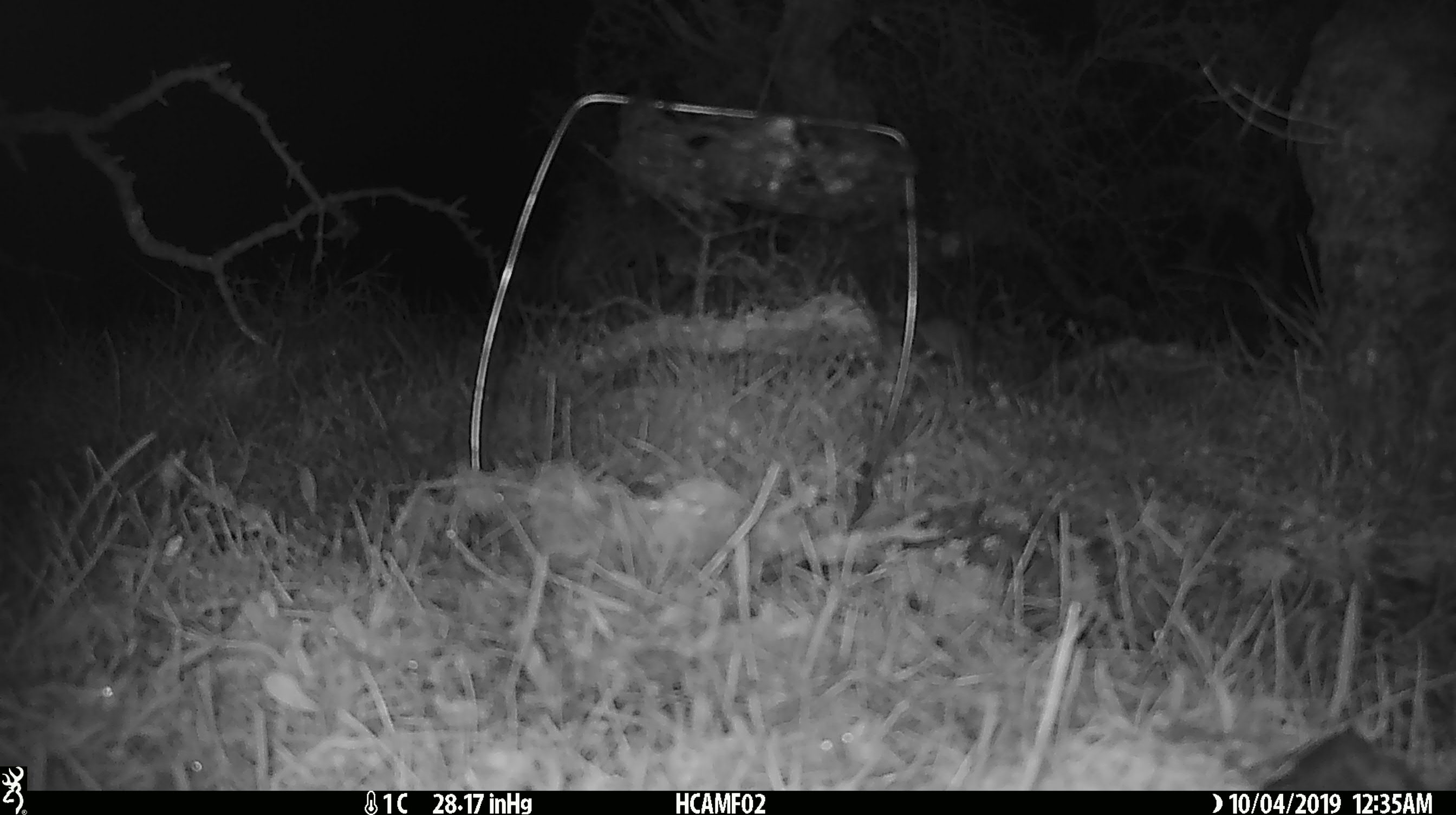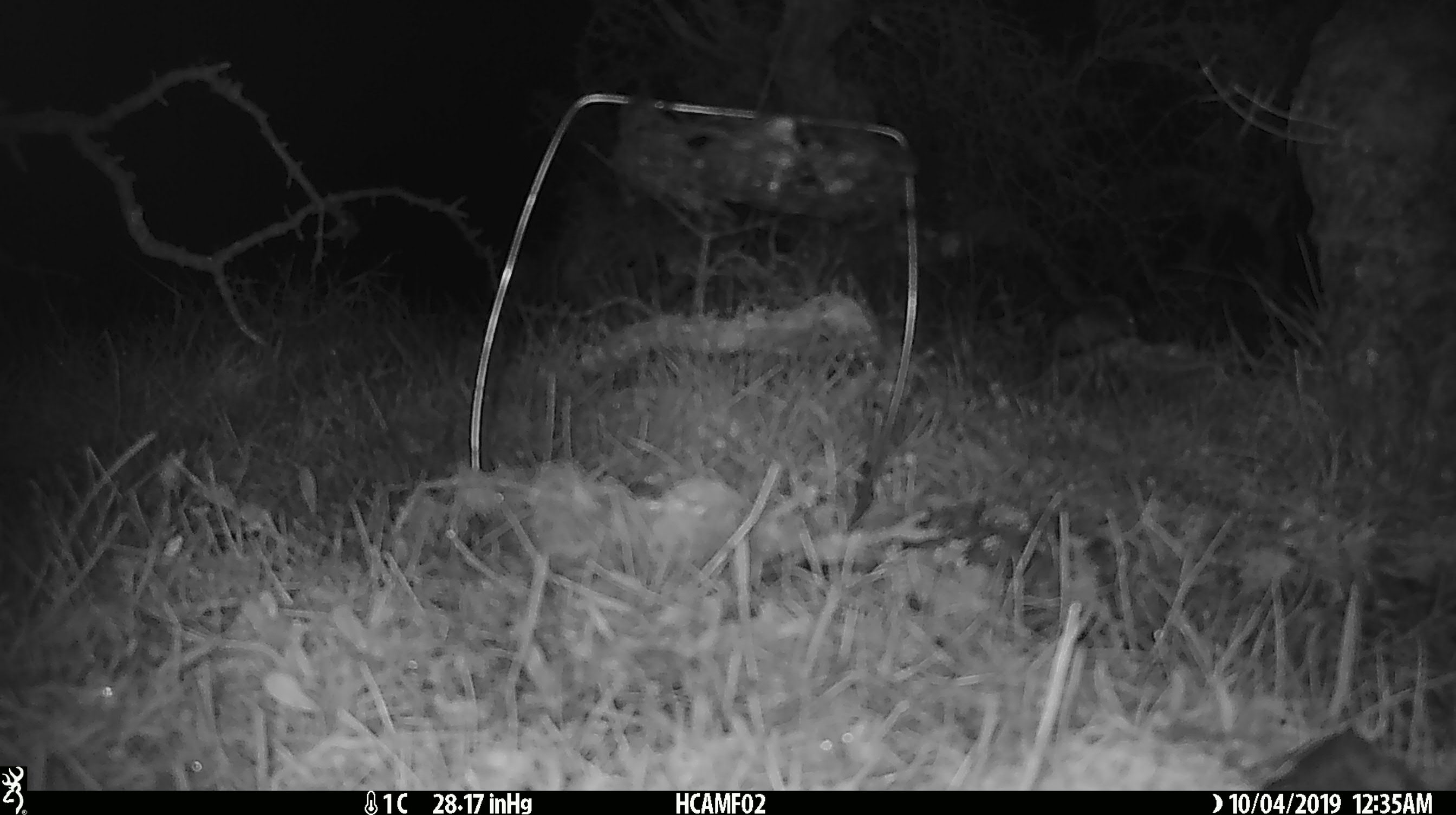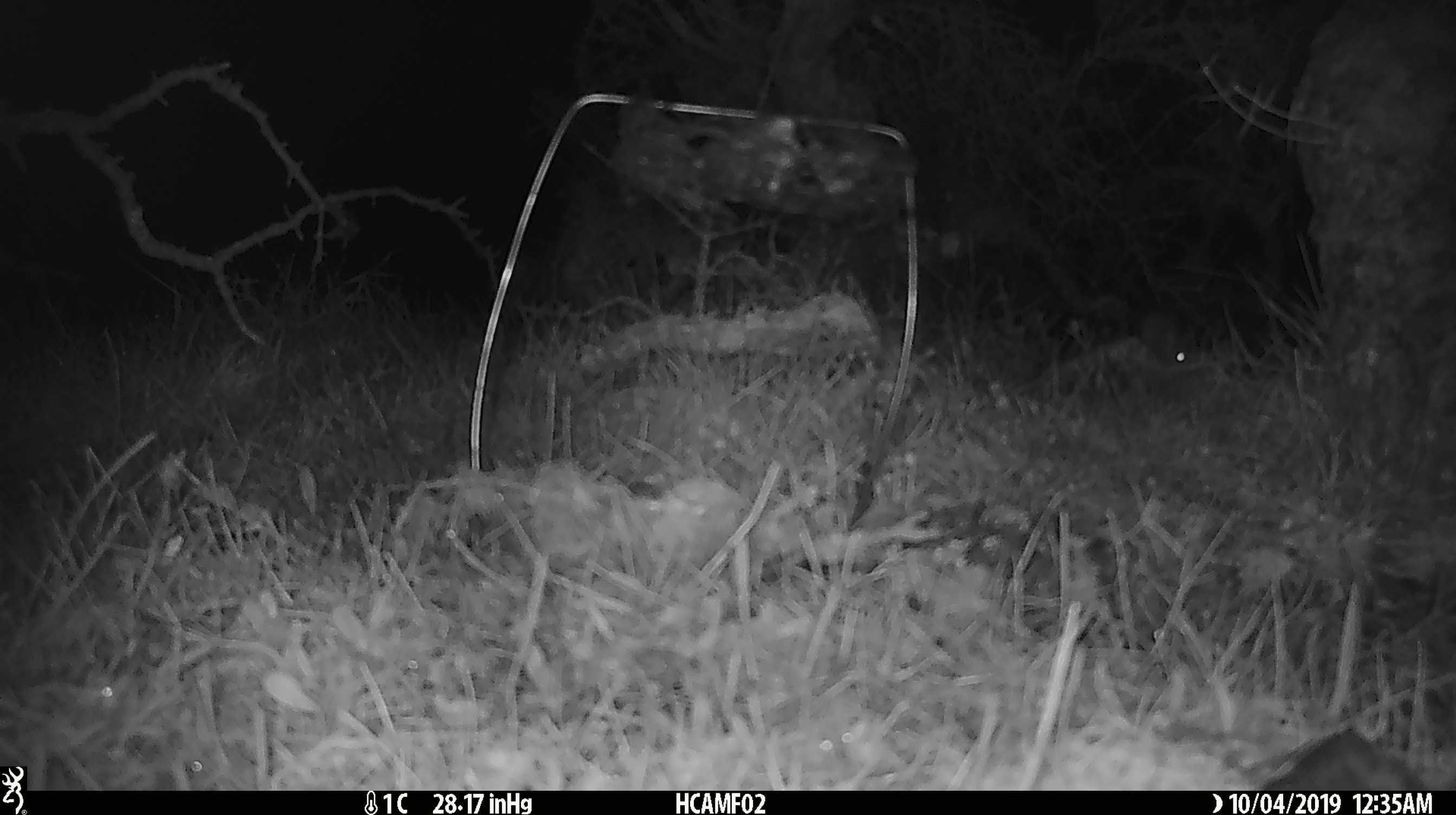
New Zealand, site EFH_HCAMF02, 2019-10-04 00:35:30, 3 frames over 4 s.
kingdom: Animalia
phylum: Chordata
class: Mammalia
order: Rodentia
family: Muridae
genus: Mus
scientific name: Mus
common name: mouse